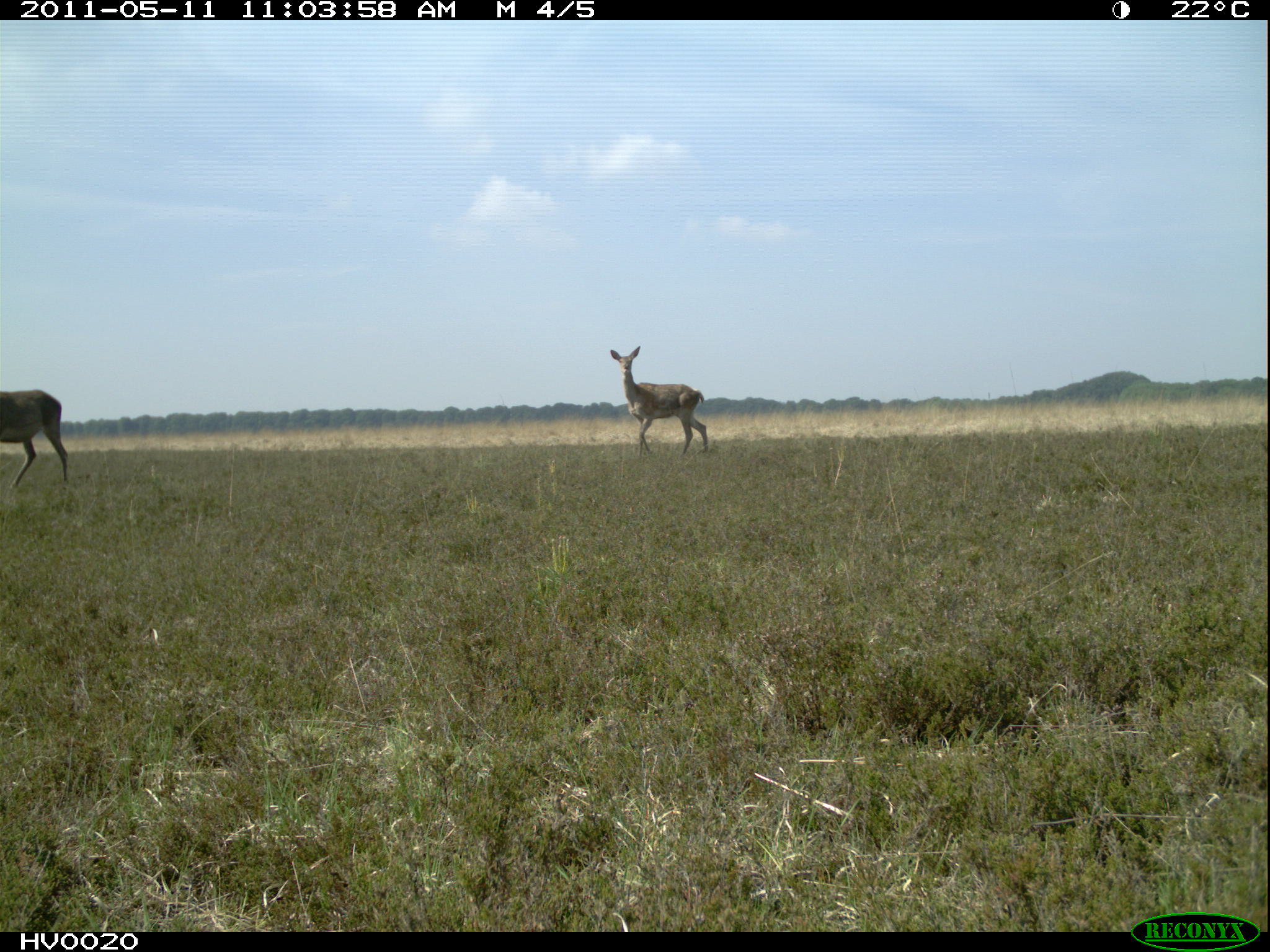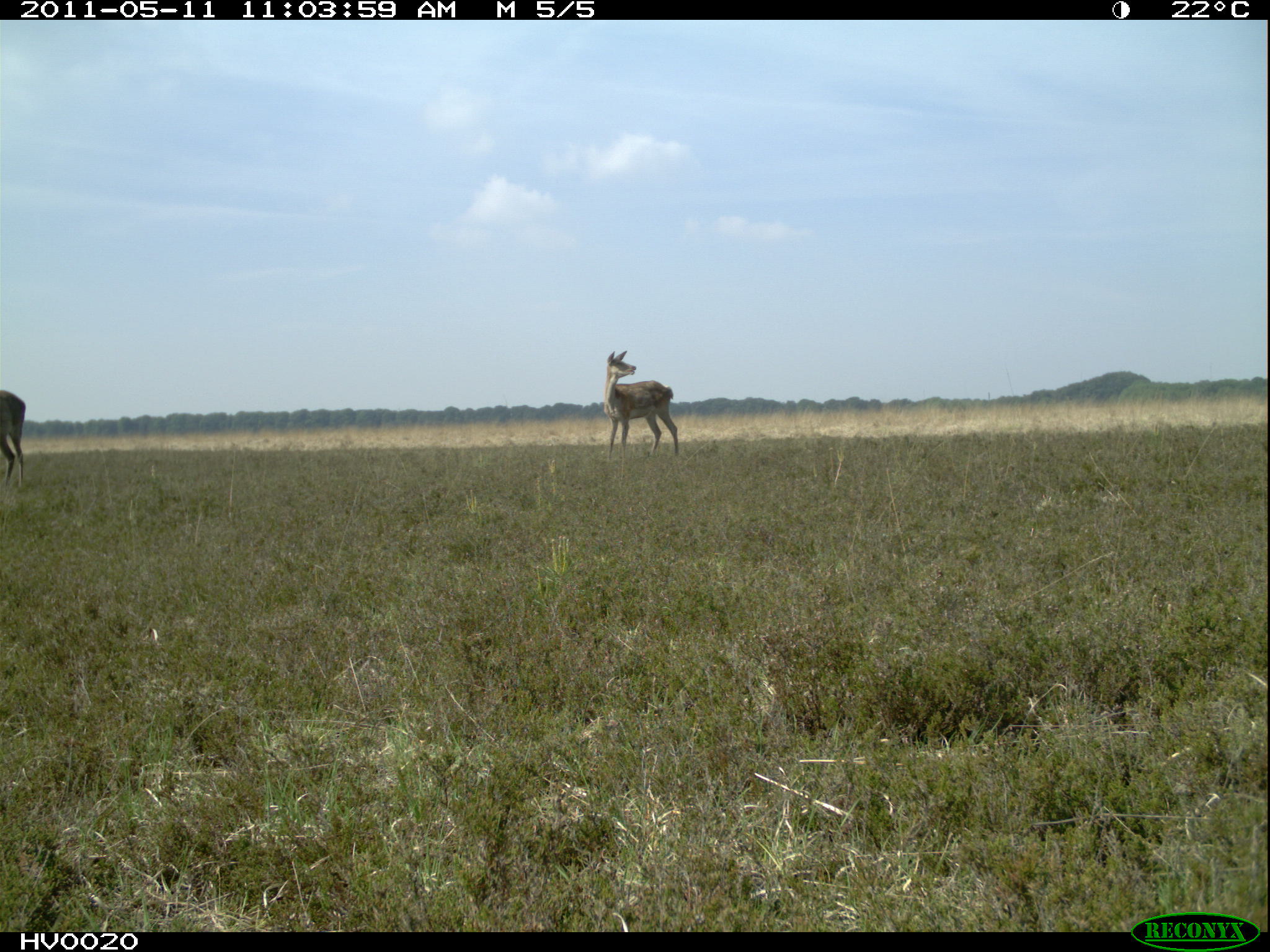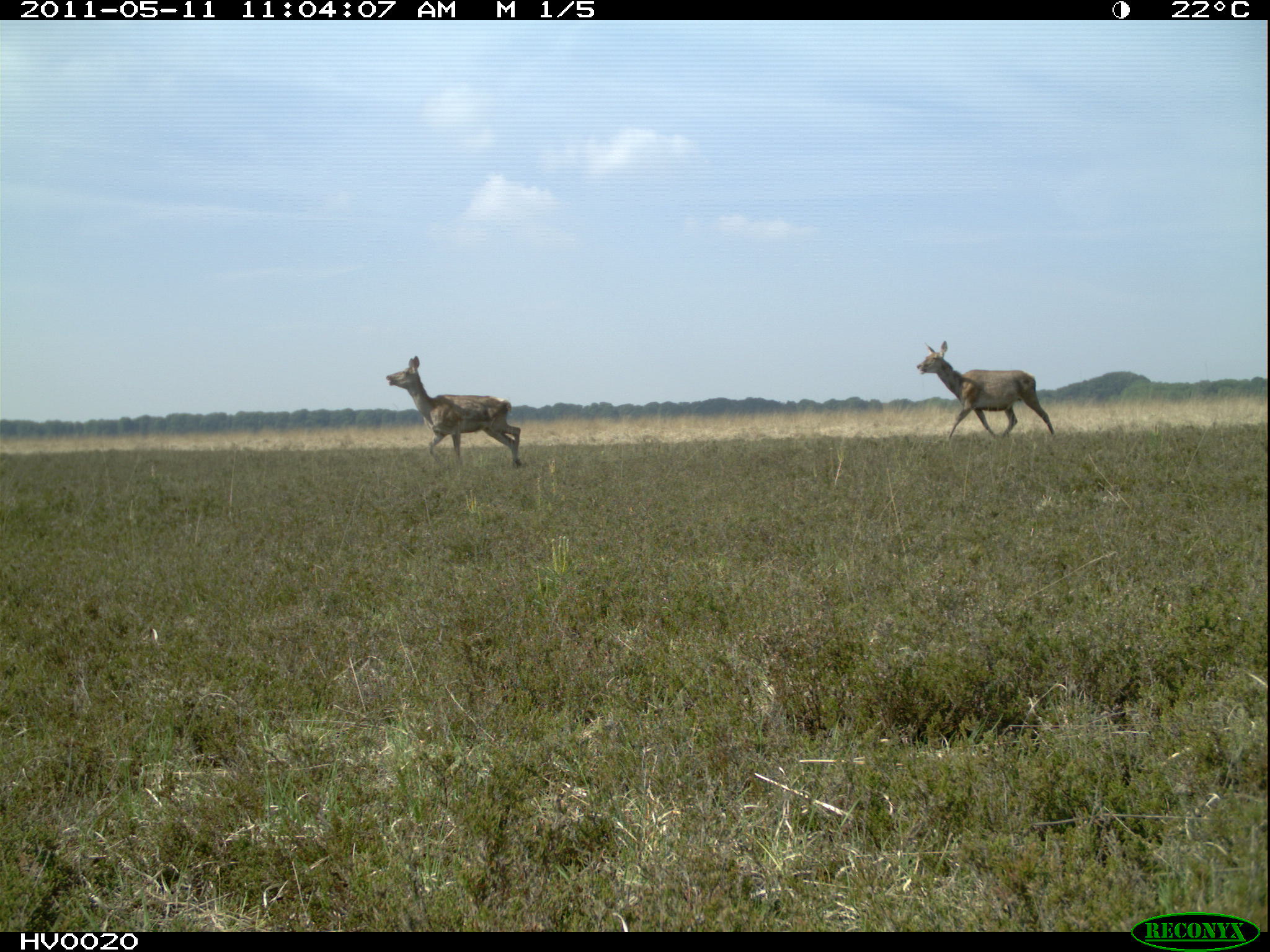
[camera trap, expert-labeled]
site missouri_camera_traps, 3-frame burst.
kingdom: Animalia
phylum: Chordata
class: Mammalia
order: Artiodactyla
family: Cervidae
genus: Cervus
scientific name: Cervus elaphus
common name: red deer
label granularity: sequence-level